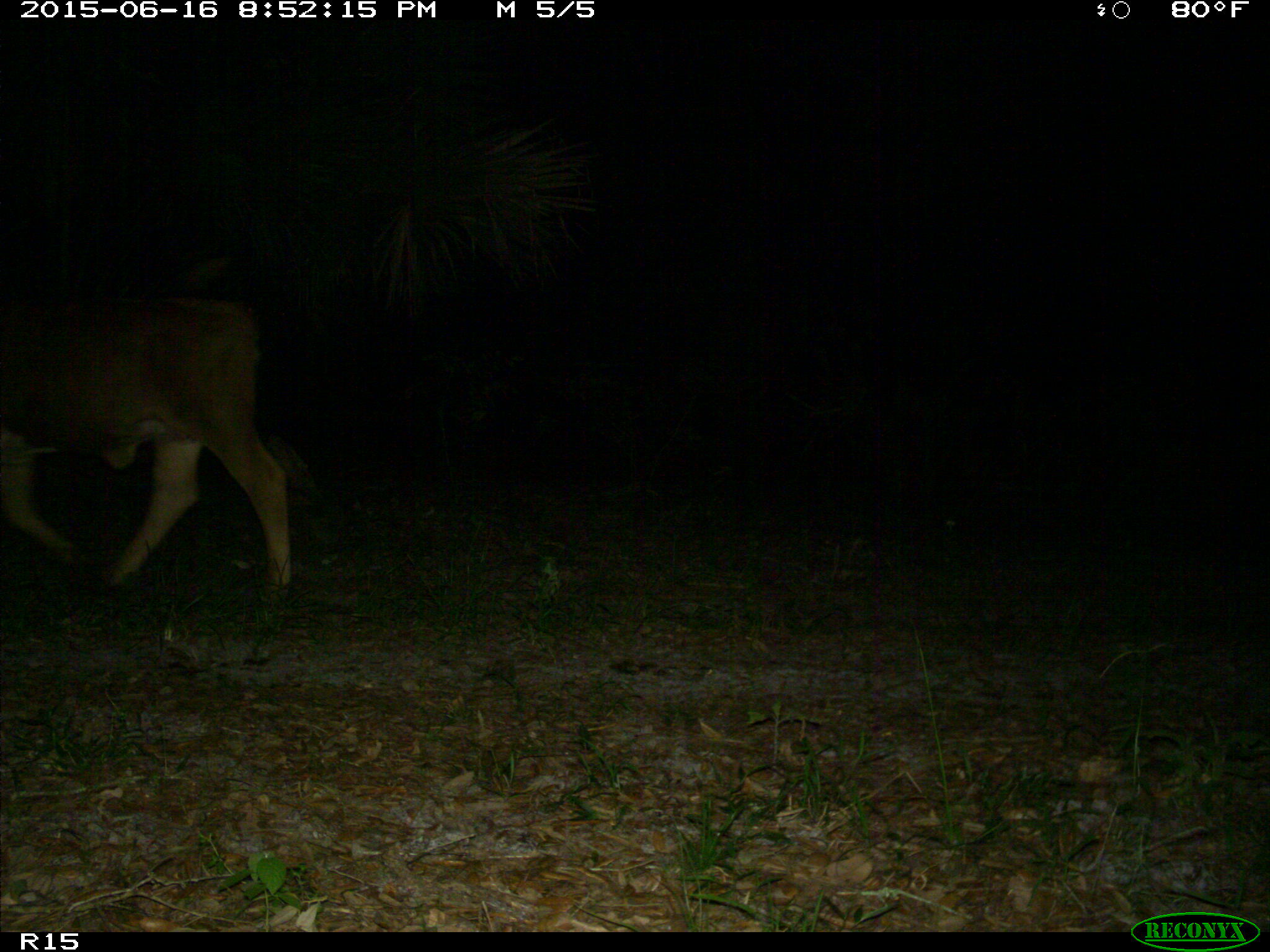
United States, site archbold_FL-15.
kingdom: Animalia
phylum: Chordata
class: Mammalia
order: Artiodactyla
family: Bovidae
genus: Bos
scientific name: Bos taurus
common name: domestic cow